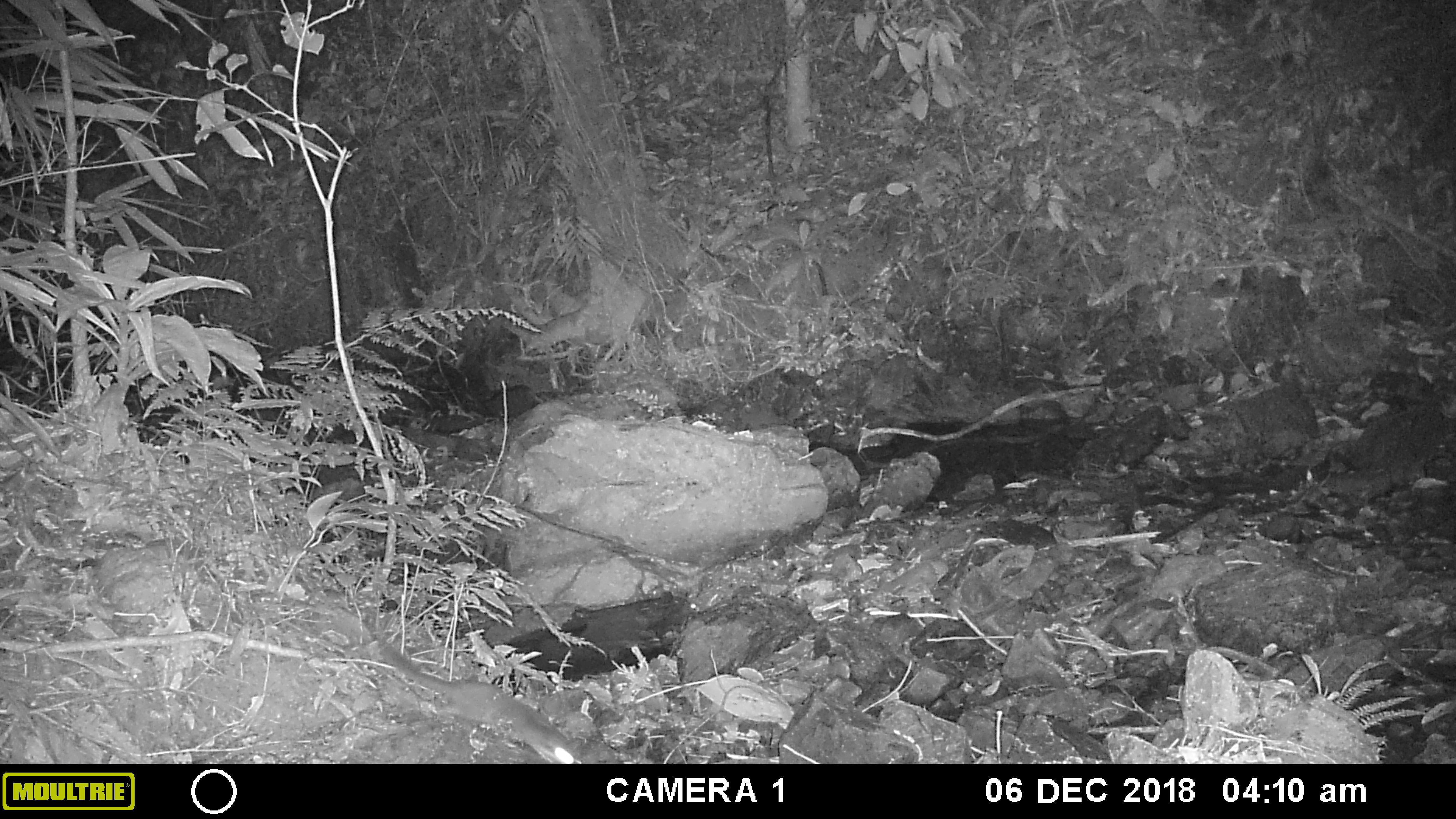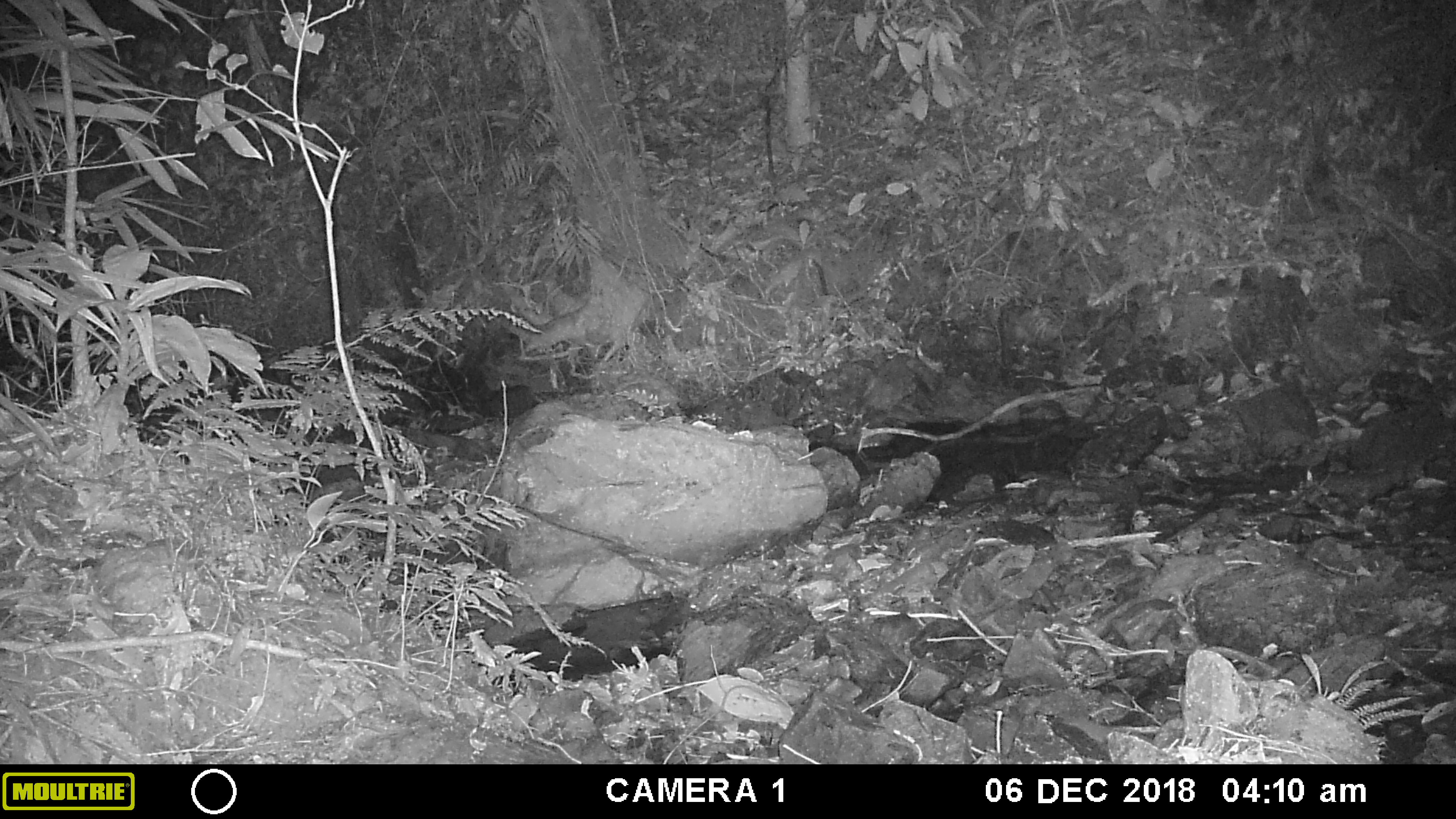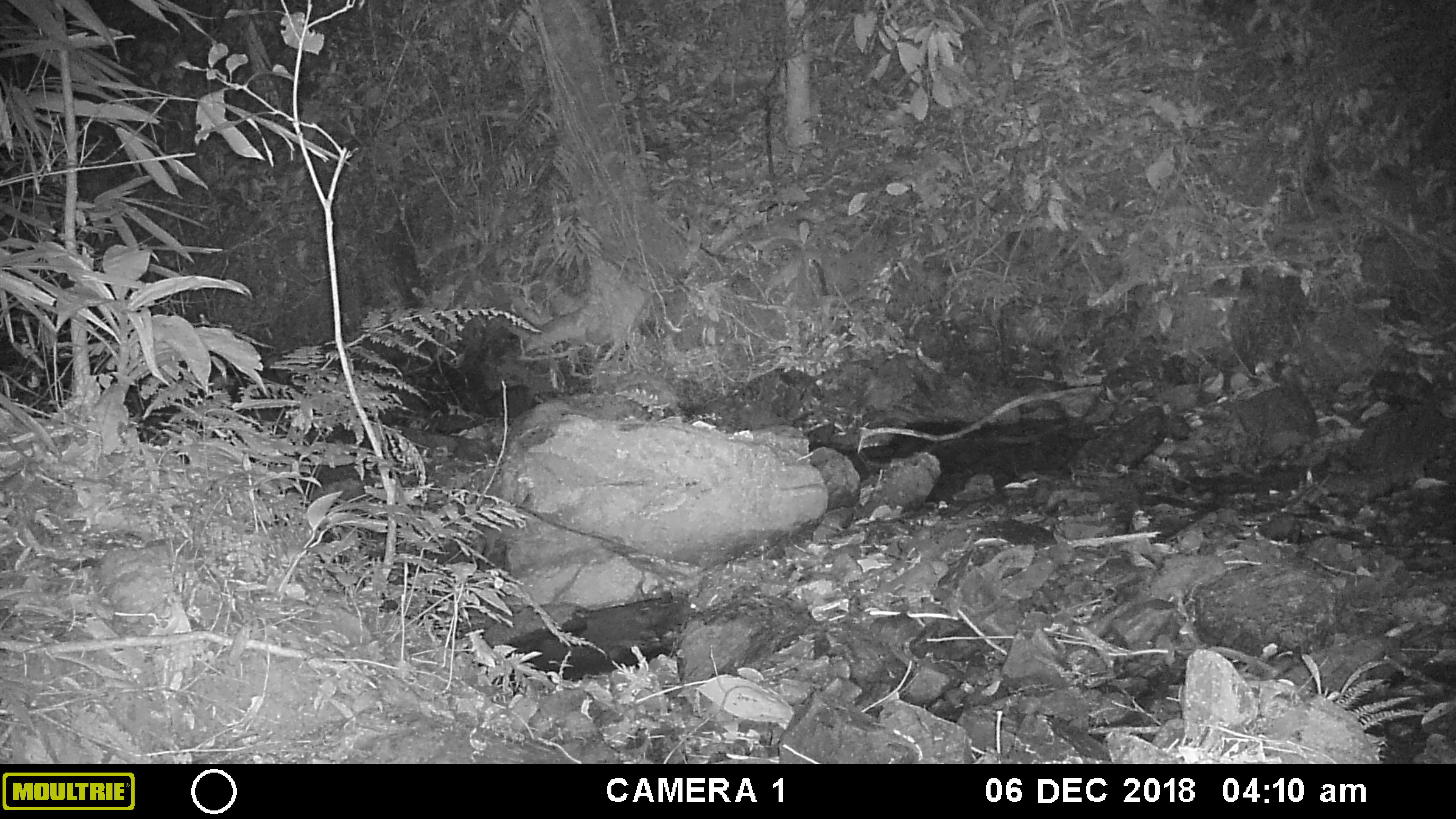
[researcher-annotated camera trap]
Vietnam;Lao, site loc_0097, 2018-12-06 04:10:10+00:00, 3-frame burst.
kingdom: Animalia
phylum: Chordata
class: Mammalia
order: Carnivora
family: Mustelidae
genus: Melogale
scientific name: Melogale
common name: ferret badger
Ferret badger (Melogale). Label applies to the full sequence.